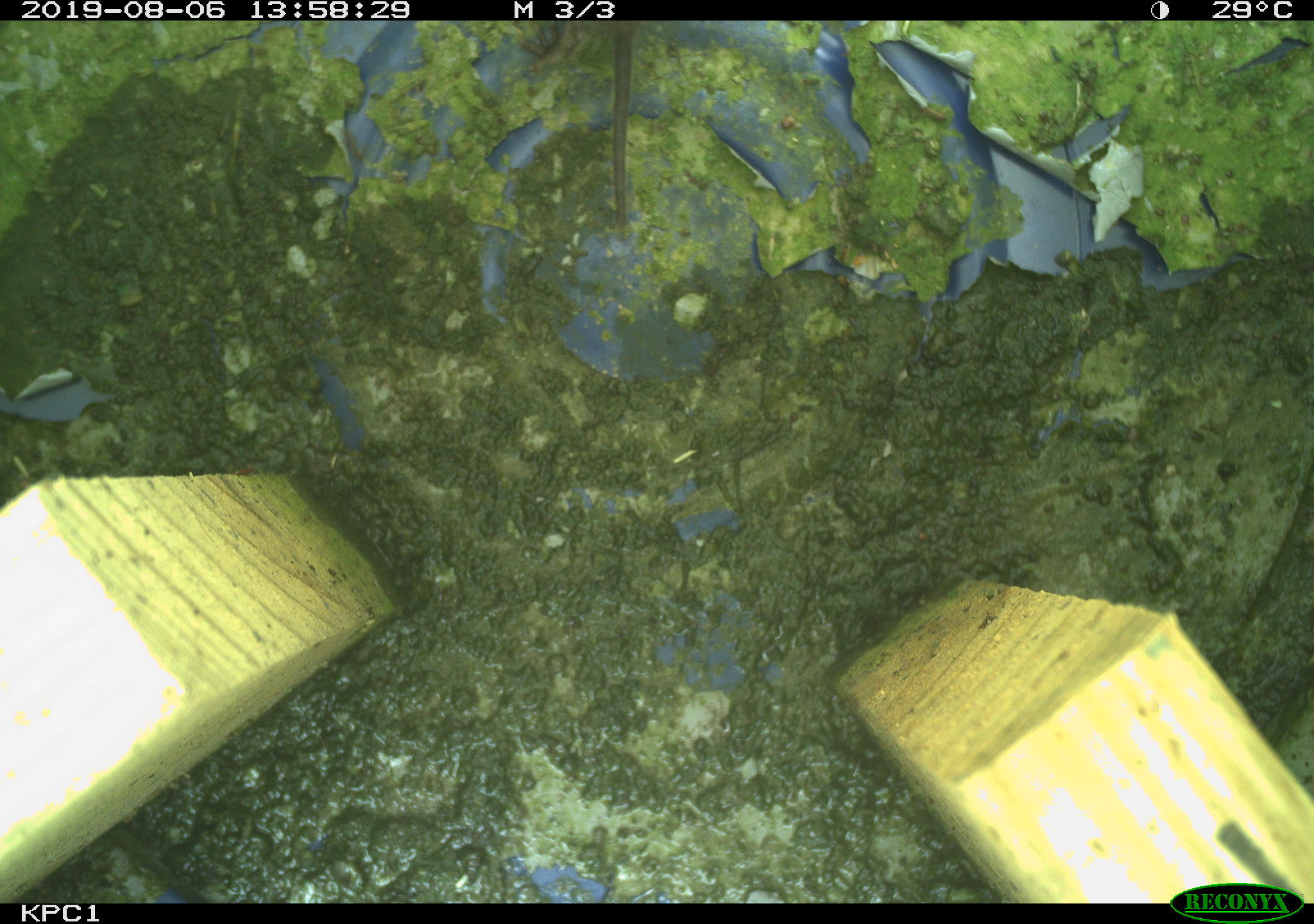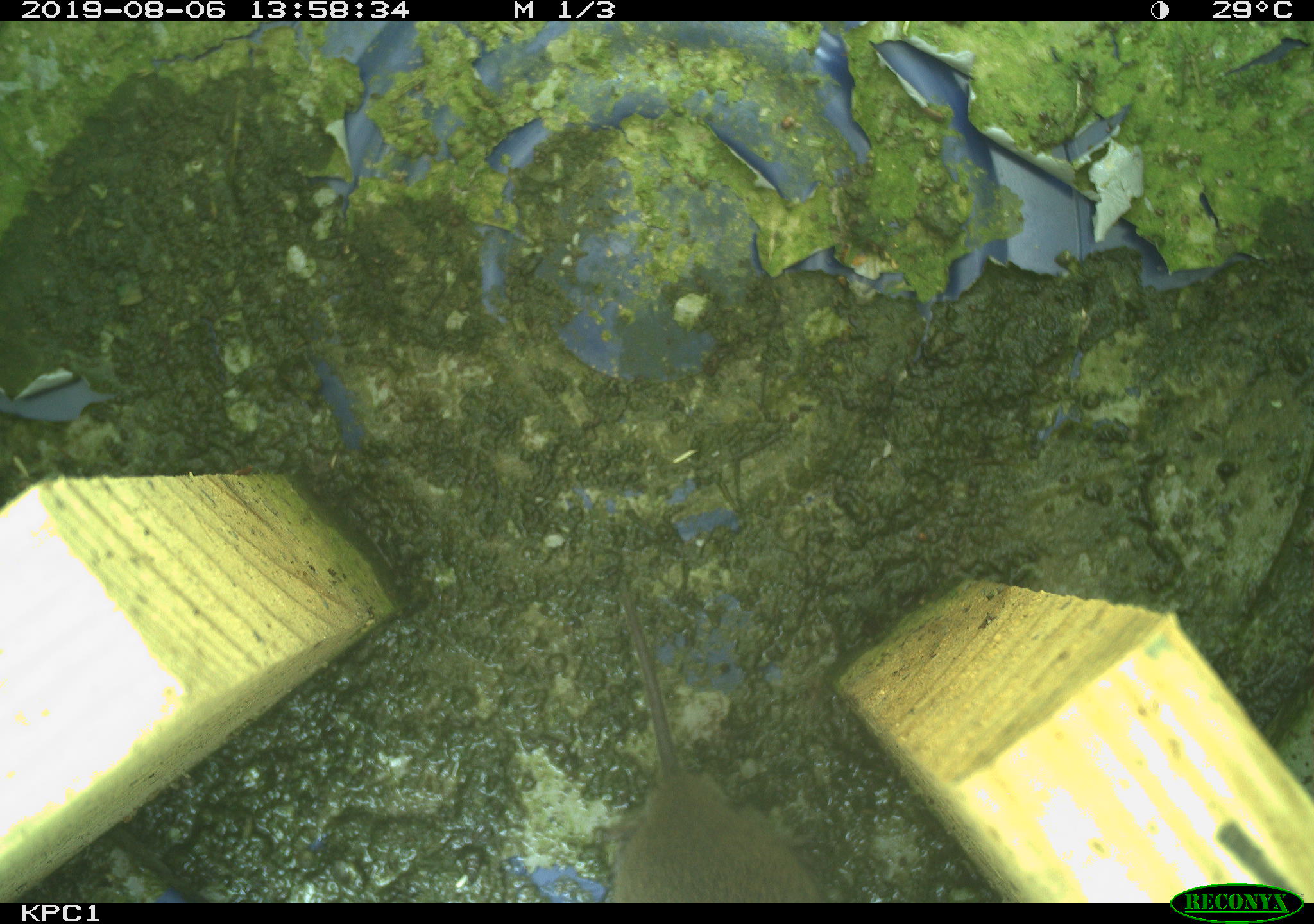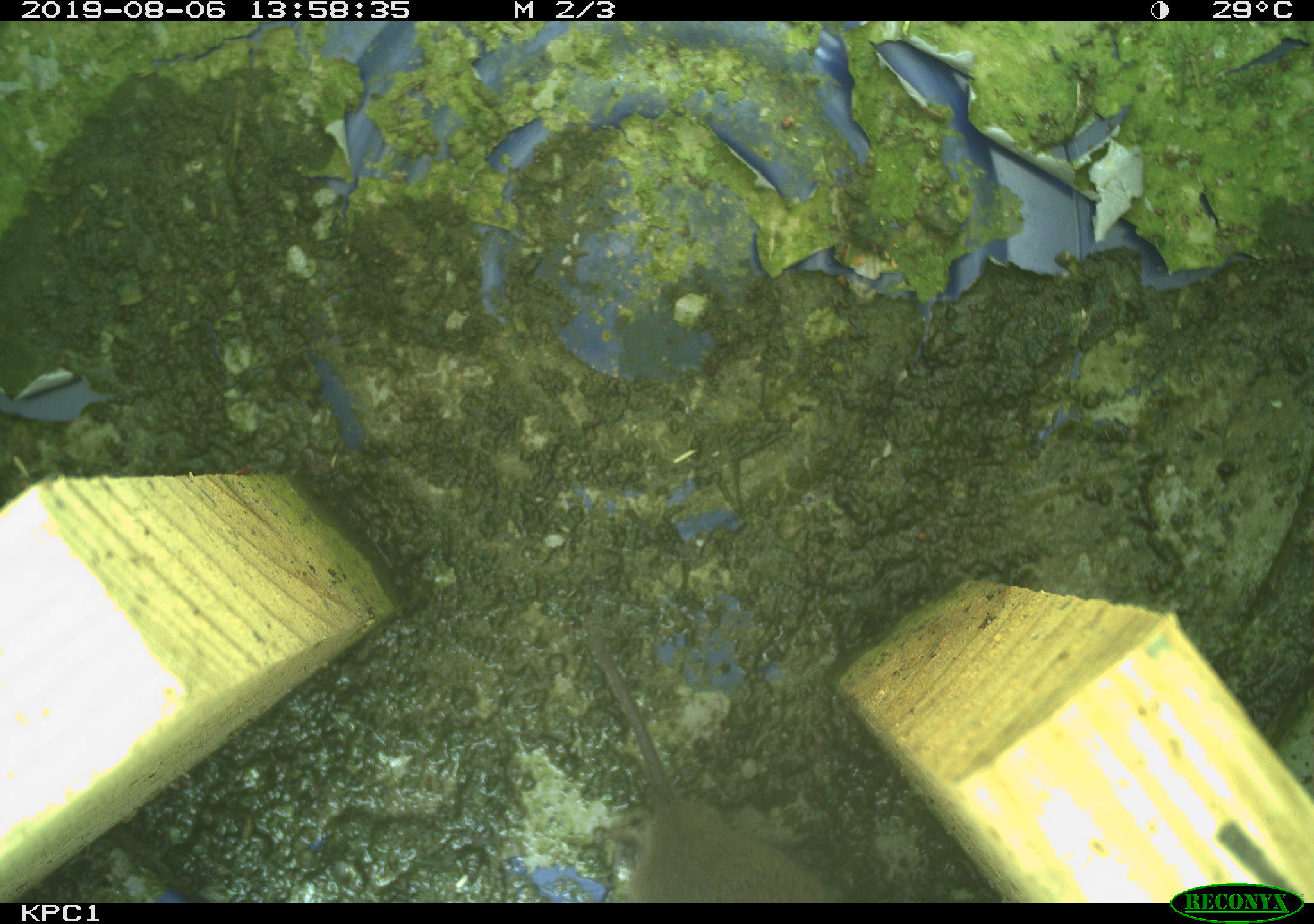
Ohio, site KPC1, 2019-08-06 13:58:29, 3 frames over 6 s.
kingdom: Animalia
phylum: Chordata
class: Mammalia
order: Rodentia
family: Cricetidae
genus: Microtus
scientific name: Microtus pennsylvanicus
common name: meadow vole